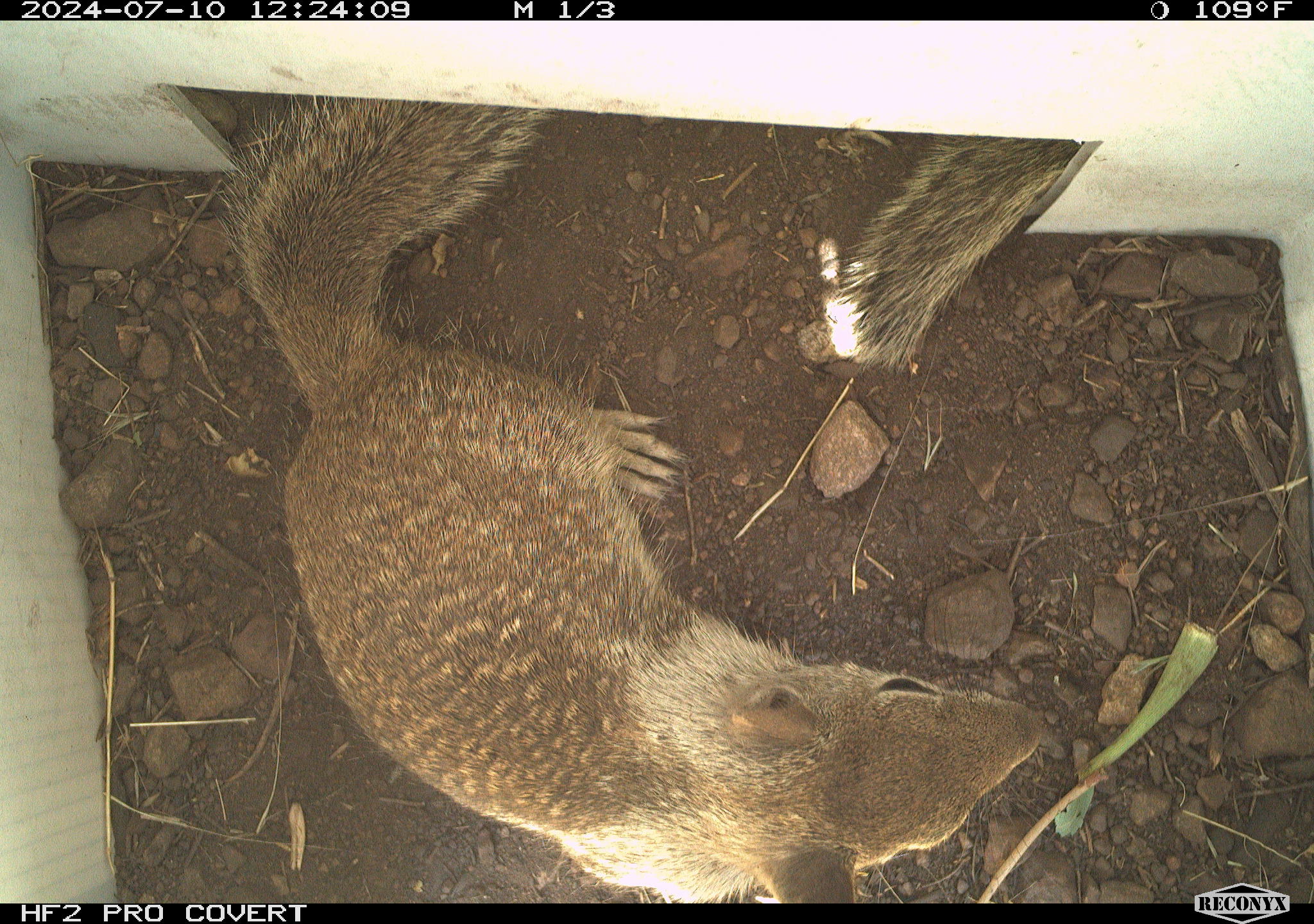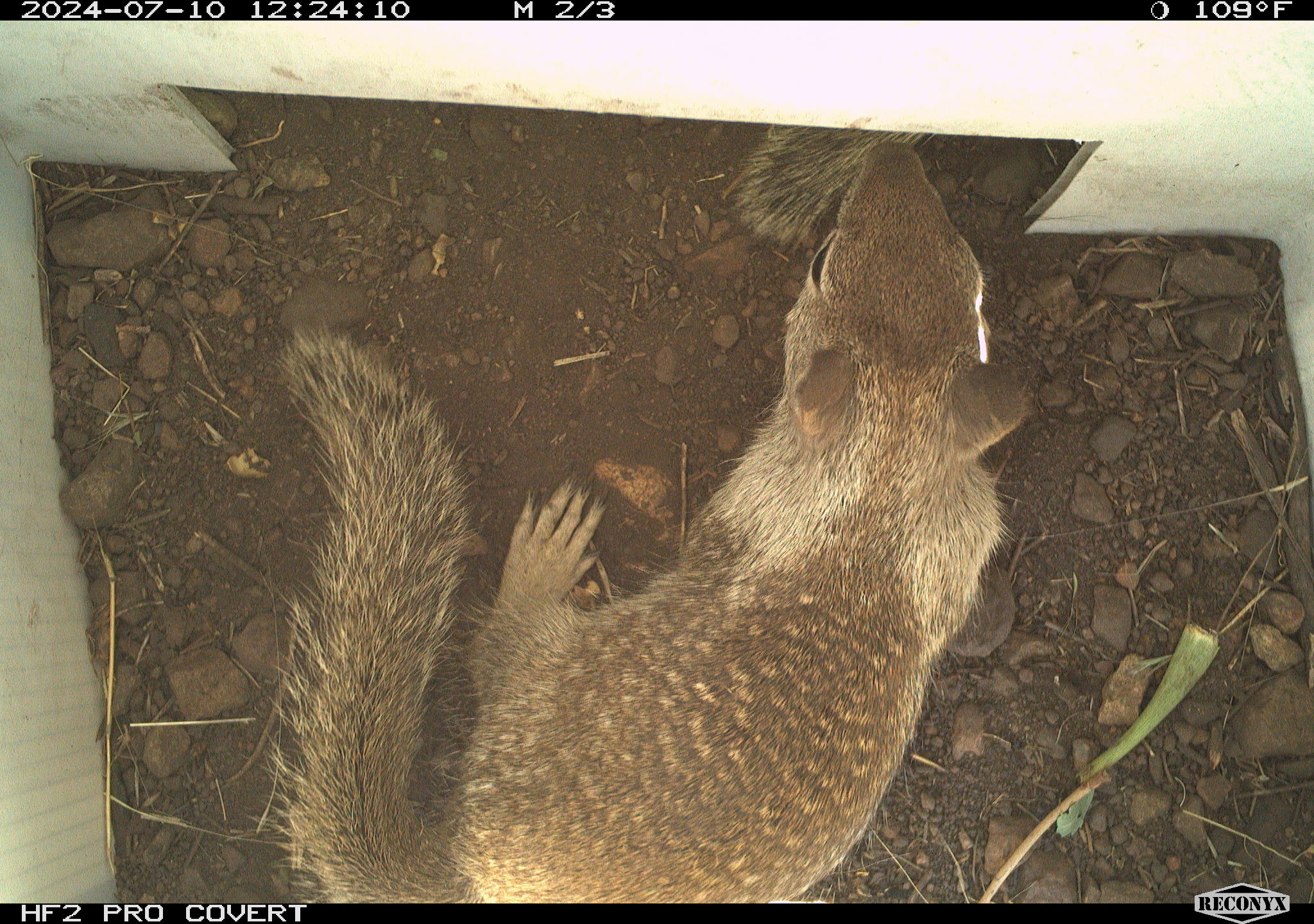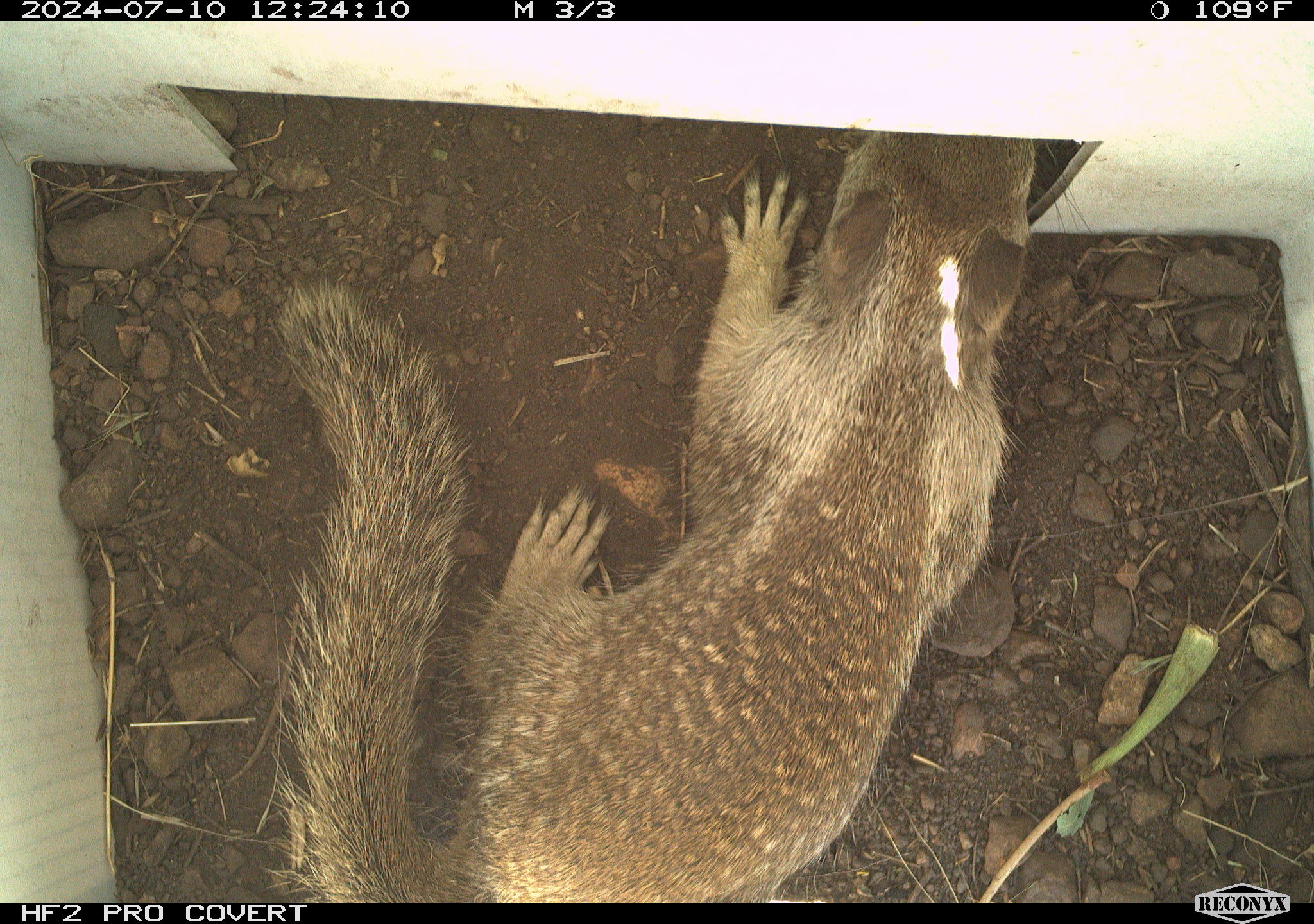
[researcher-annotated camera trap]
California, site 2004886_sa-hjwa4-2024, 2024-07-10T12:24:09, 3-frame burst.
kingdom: Animalia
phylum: Chordata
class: Mammalia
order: Rodentia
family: Sciuridae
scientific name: Sciuridae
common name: squirrels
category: sciuridae family